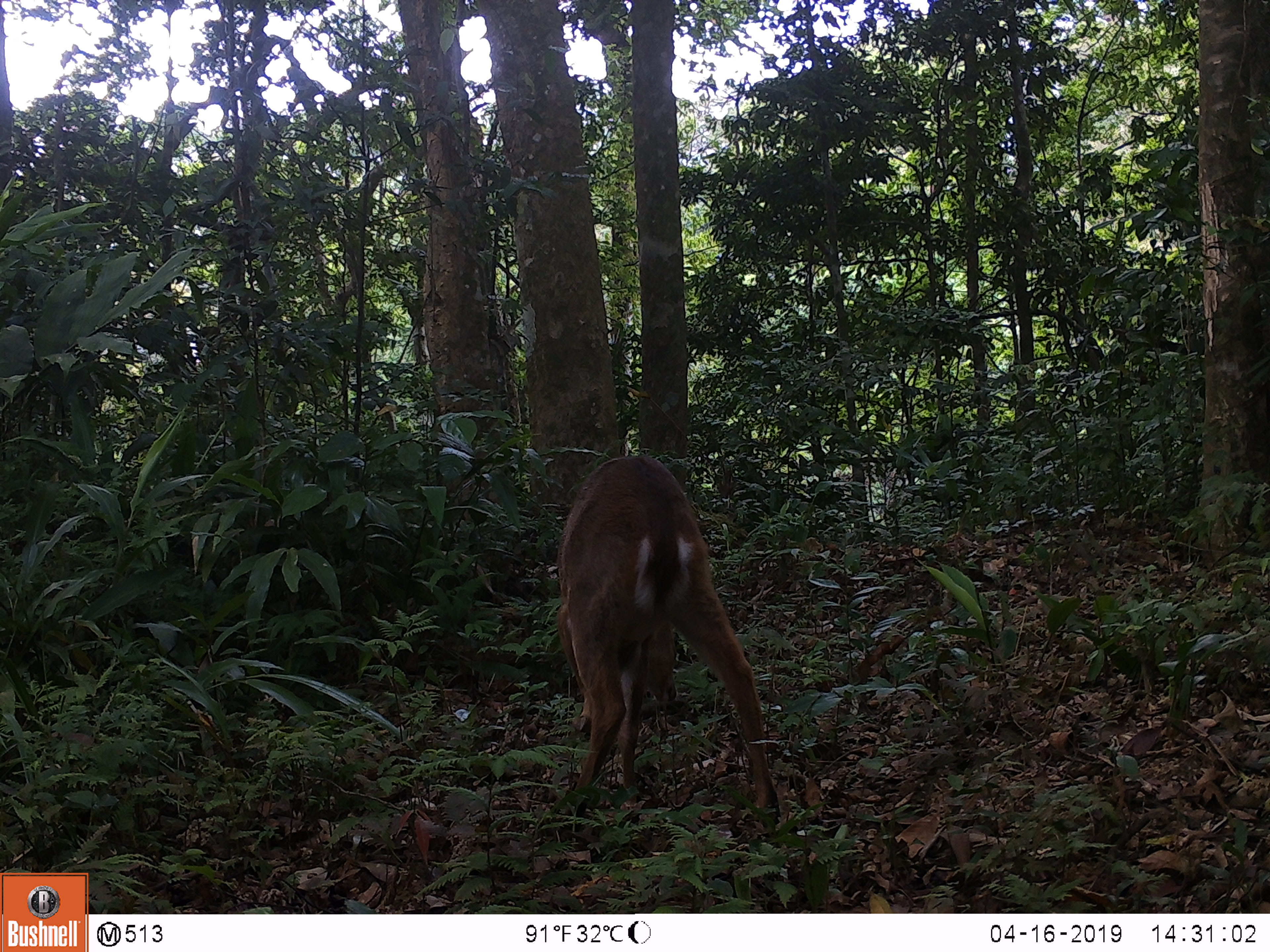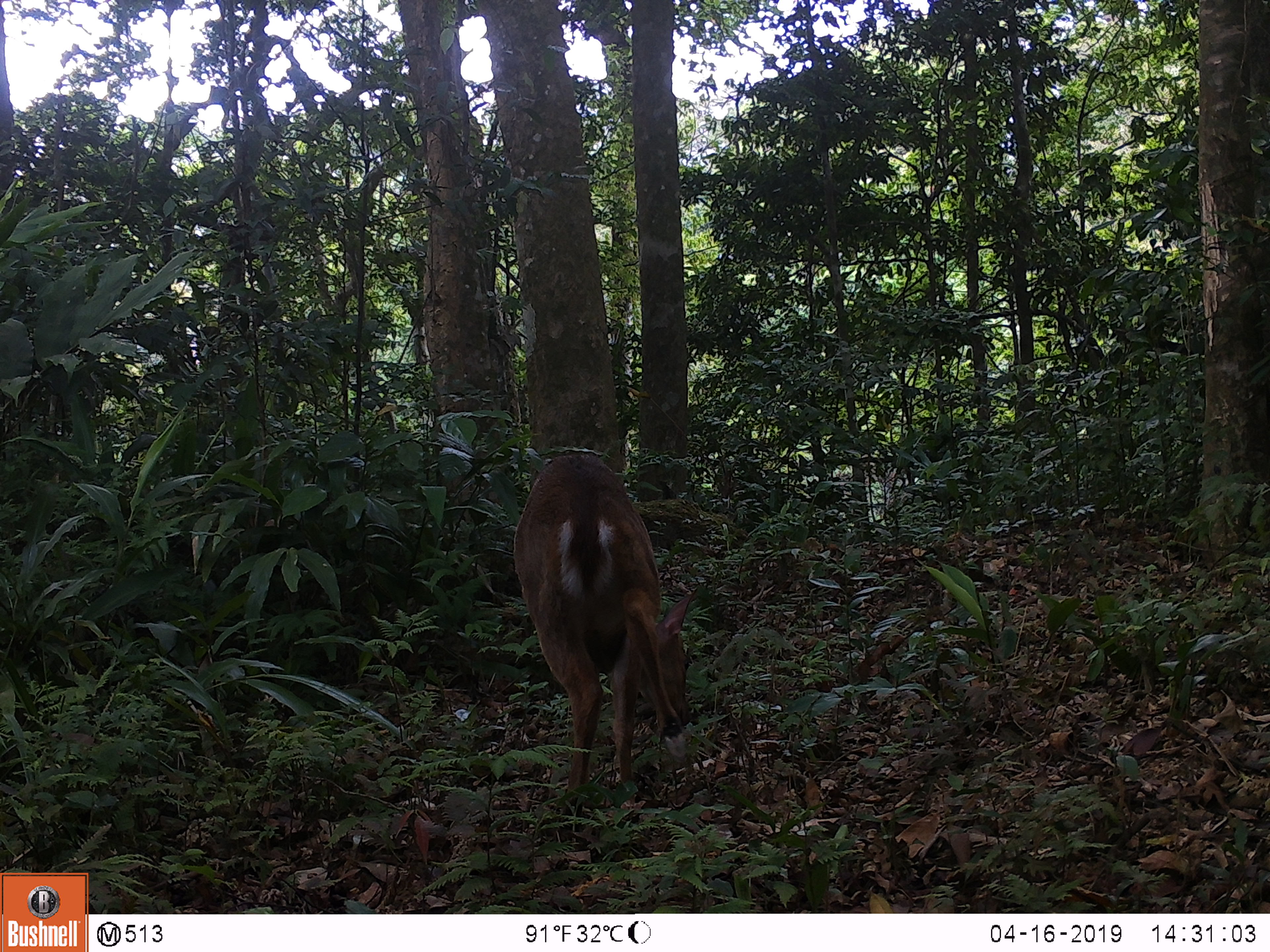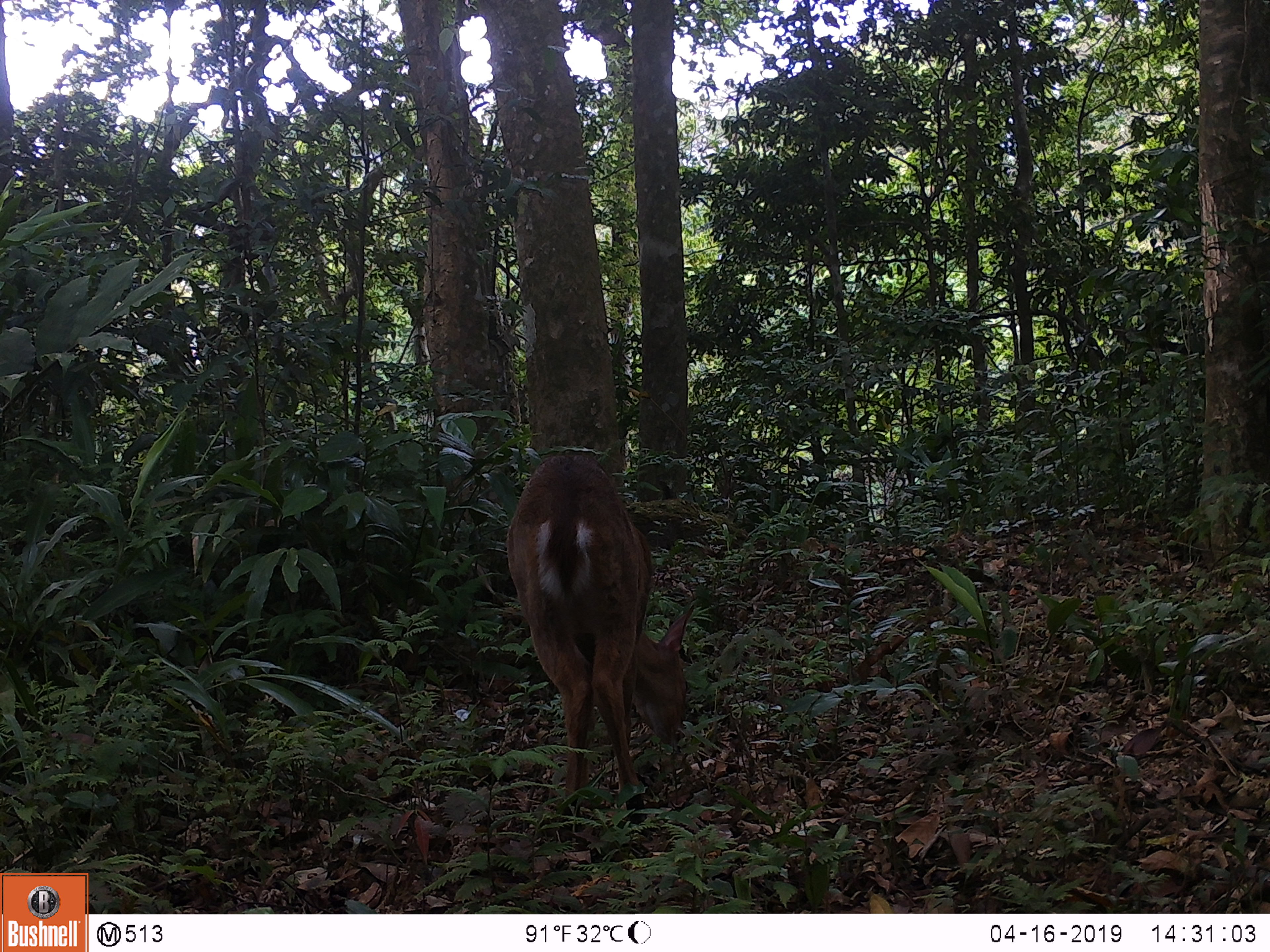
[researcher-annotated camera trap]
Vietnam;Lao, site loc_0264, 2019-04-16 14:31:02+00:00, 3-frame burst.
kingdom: Animalia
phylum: Chordata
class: Mammalia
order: Artiodactyla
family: Cervidae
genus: Muntiacus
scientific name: Muntiacus vuquangensis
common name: large-antlered muntjac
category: large antlered muntjac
Large antlered muntjac (large-antlered muntjac) (Muntiacus vuquangensis). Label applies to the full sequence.